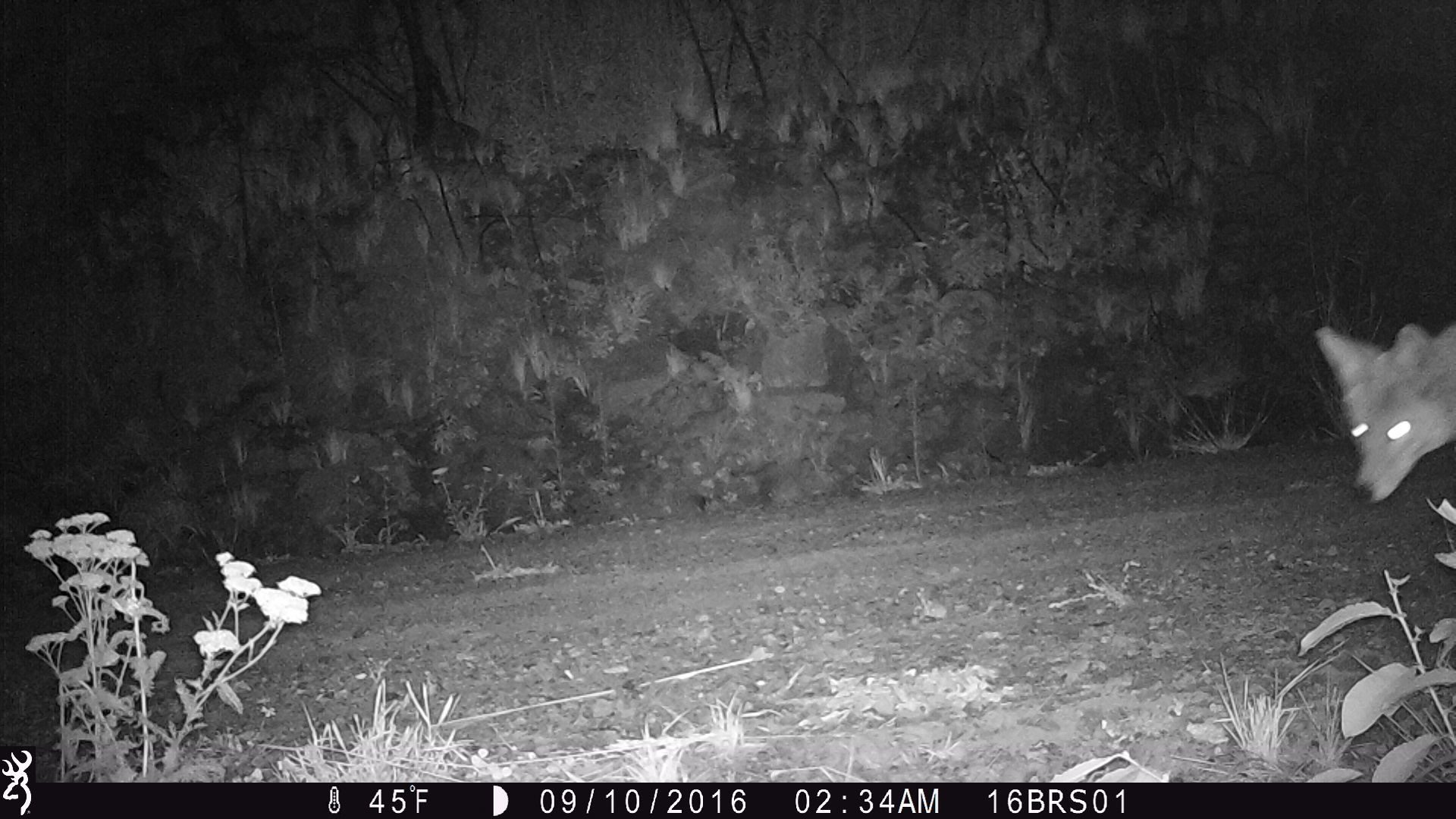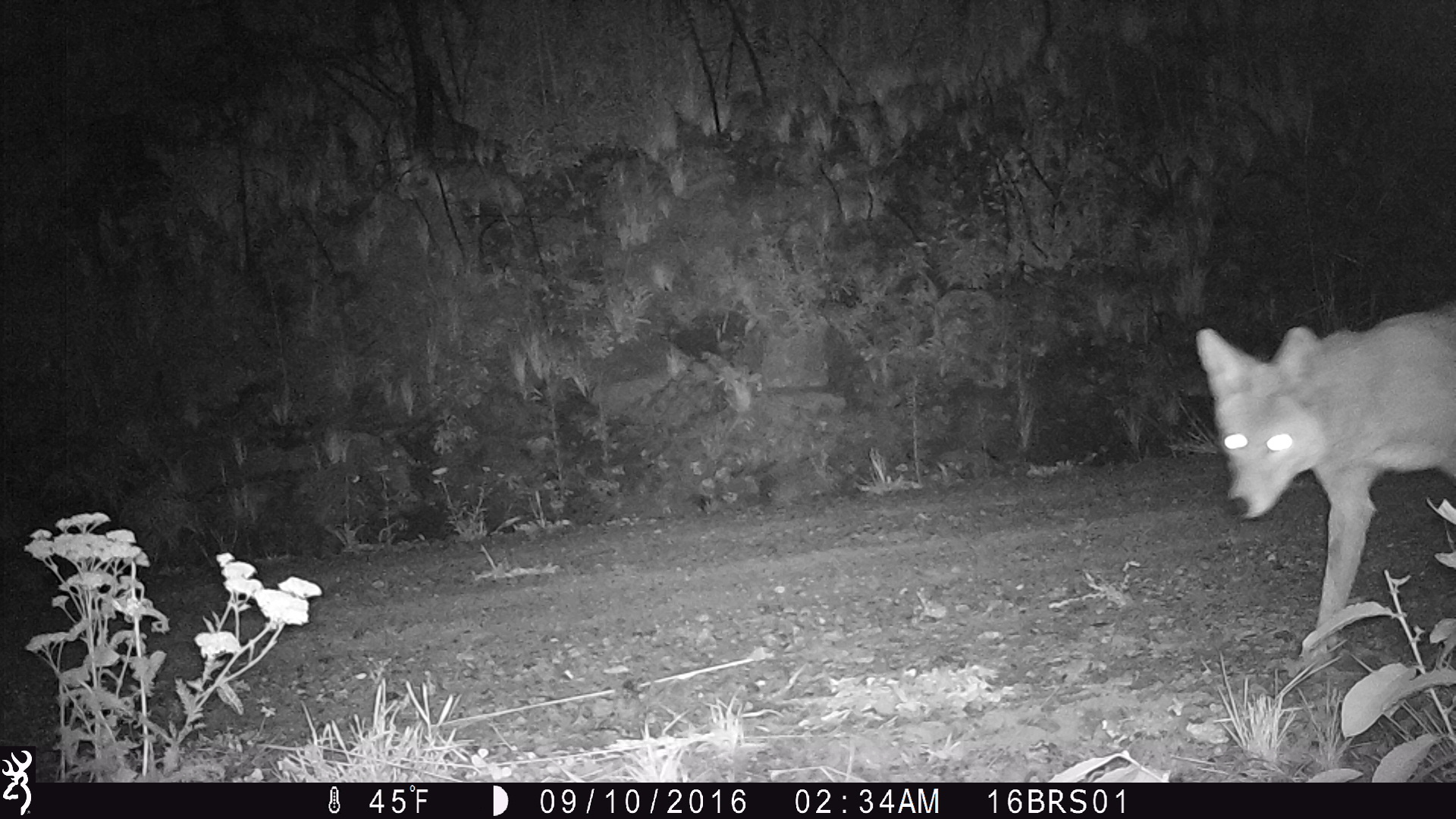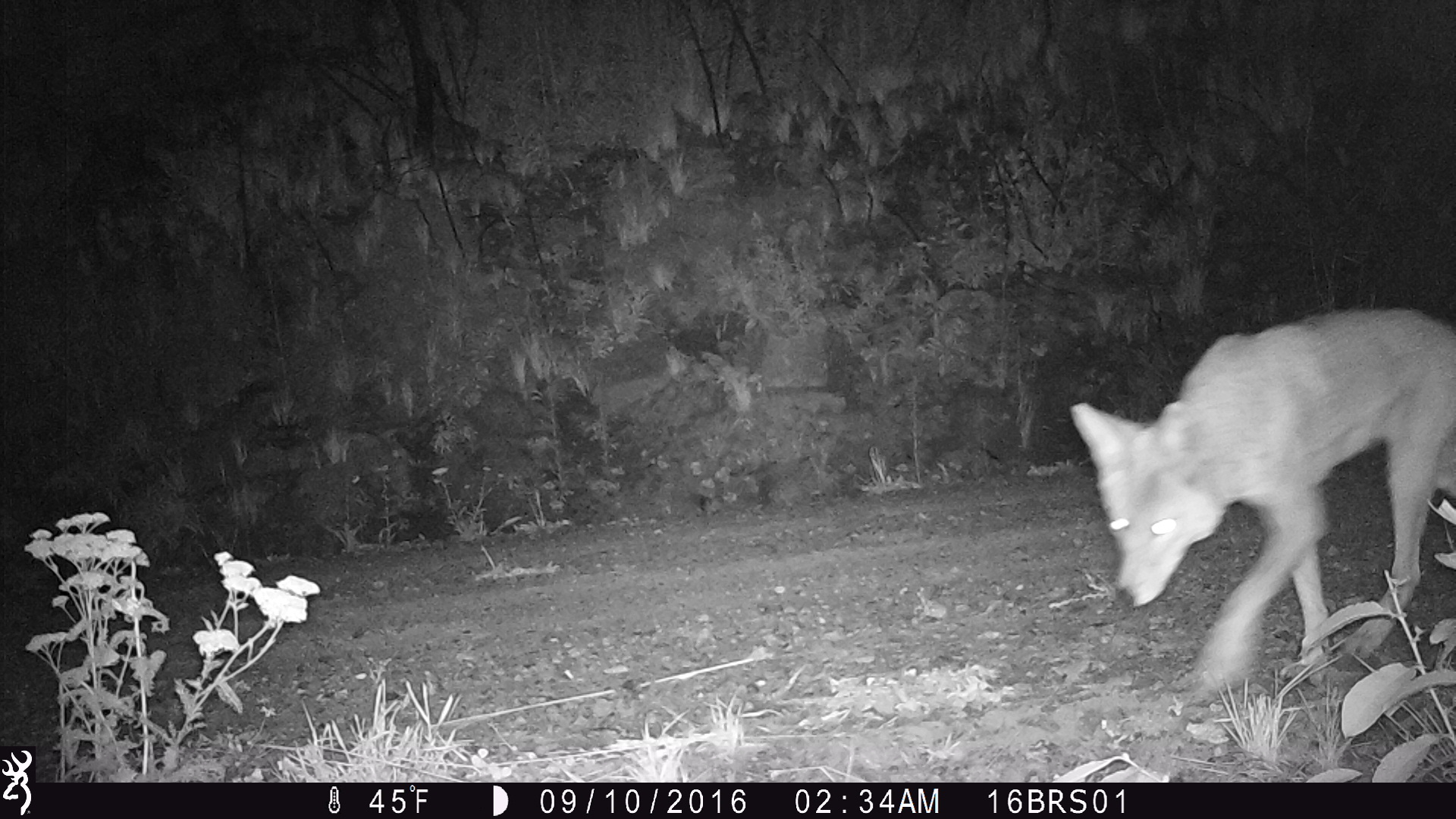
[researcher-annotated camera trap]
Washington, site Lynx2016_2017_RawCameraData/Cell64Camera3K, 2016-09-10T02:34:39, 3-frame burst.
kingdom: Animalia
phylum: Chordata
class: Mammalia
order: Carnivora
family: Canidae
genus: Canis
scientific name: Canis latrans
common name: coyote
Canis latrans (coyote). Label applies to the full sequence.